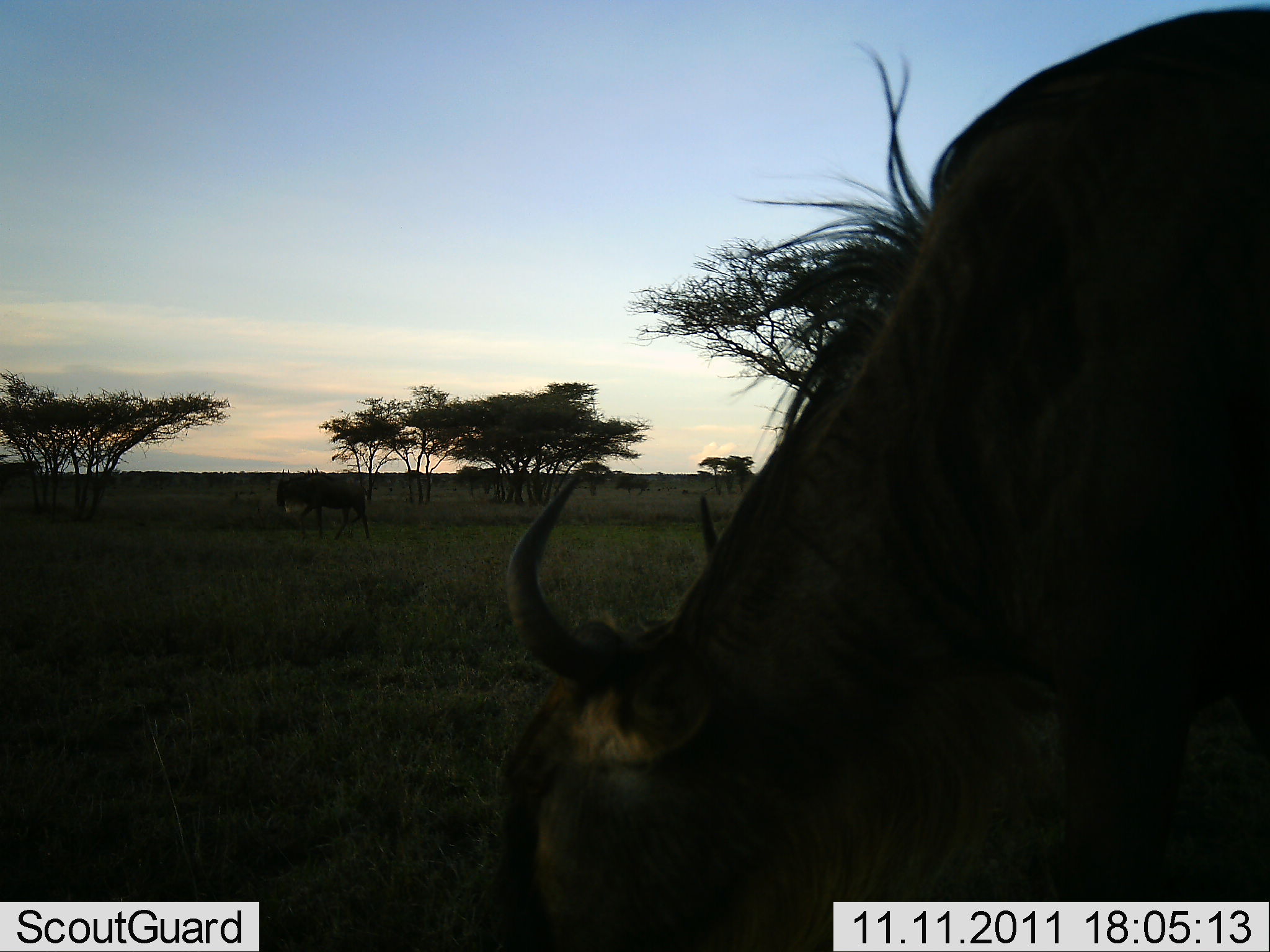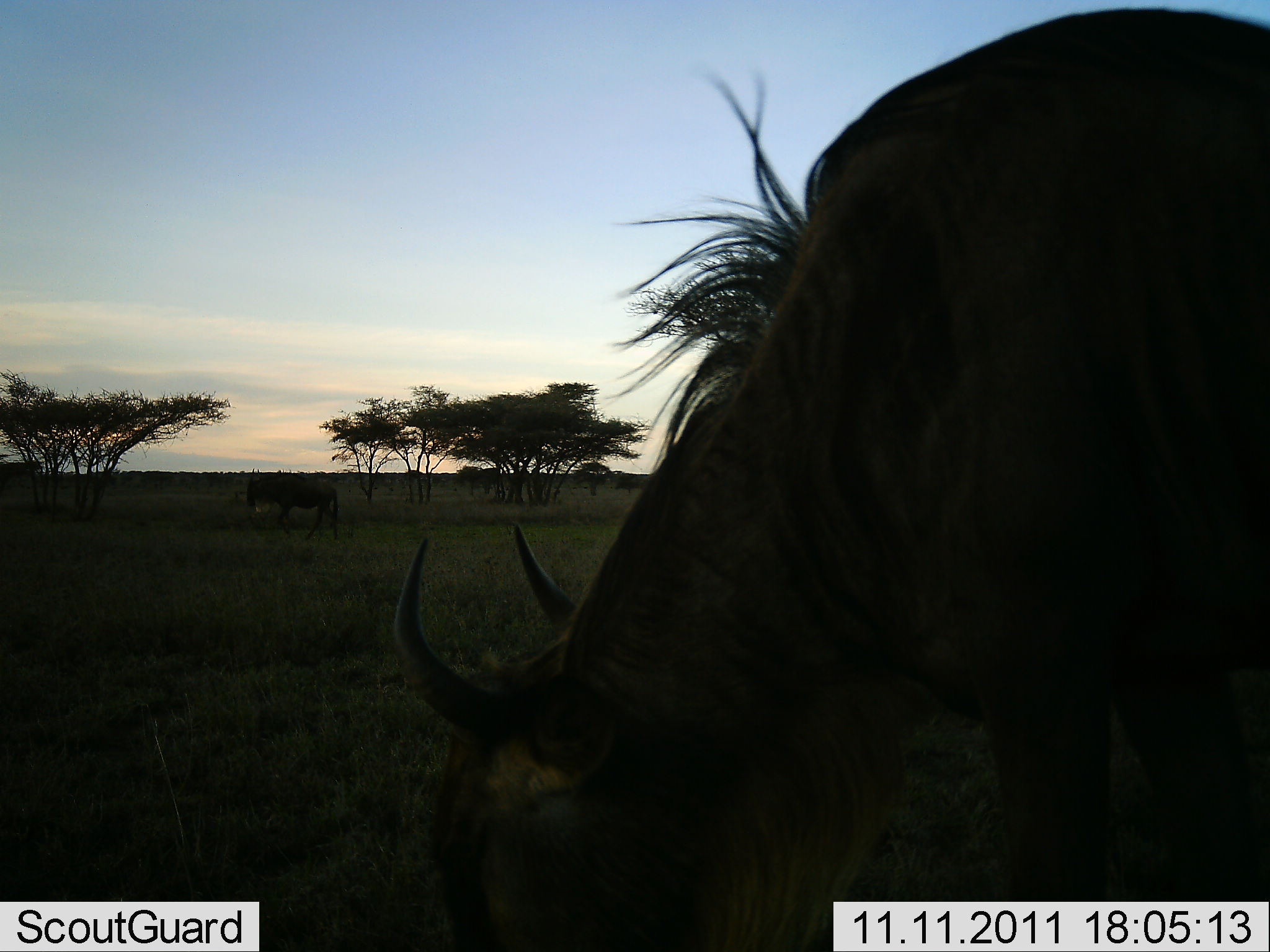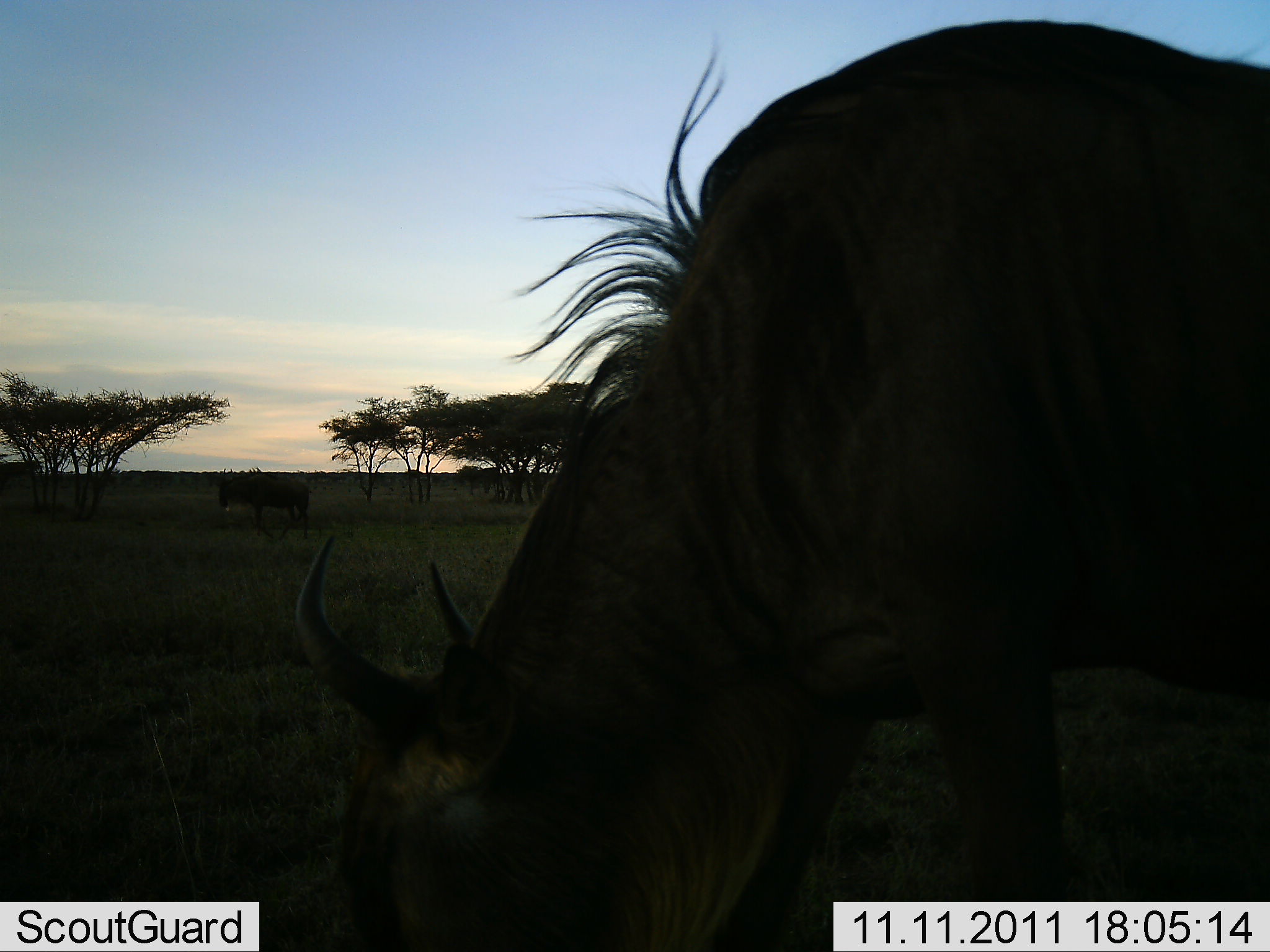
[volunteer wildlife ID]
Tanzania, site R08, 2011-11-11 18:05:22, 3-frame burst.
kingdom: Animalia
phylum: Chordata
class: Mammalia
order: Artiodactyla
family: Bovidae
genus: Connochaetes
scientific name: Connochaetes taurinus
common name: blue wildebeest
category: wildebeest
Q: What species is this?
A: Wildebeest (blue wildebeest) (Connochaetes taurinus).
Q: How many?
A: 2.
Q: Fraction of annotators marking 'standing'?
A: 10%.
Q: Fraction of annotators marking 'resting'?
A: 0%.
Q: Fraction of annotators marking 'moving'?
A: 60%.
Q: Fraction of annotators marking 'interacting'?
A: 0%.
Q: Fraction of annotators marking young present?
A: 0%.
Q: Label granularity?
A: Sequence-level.